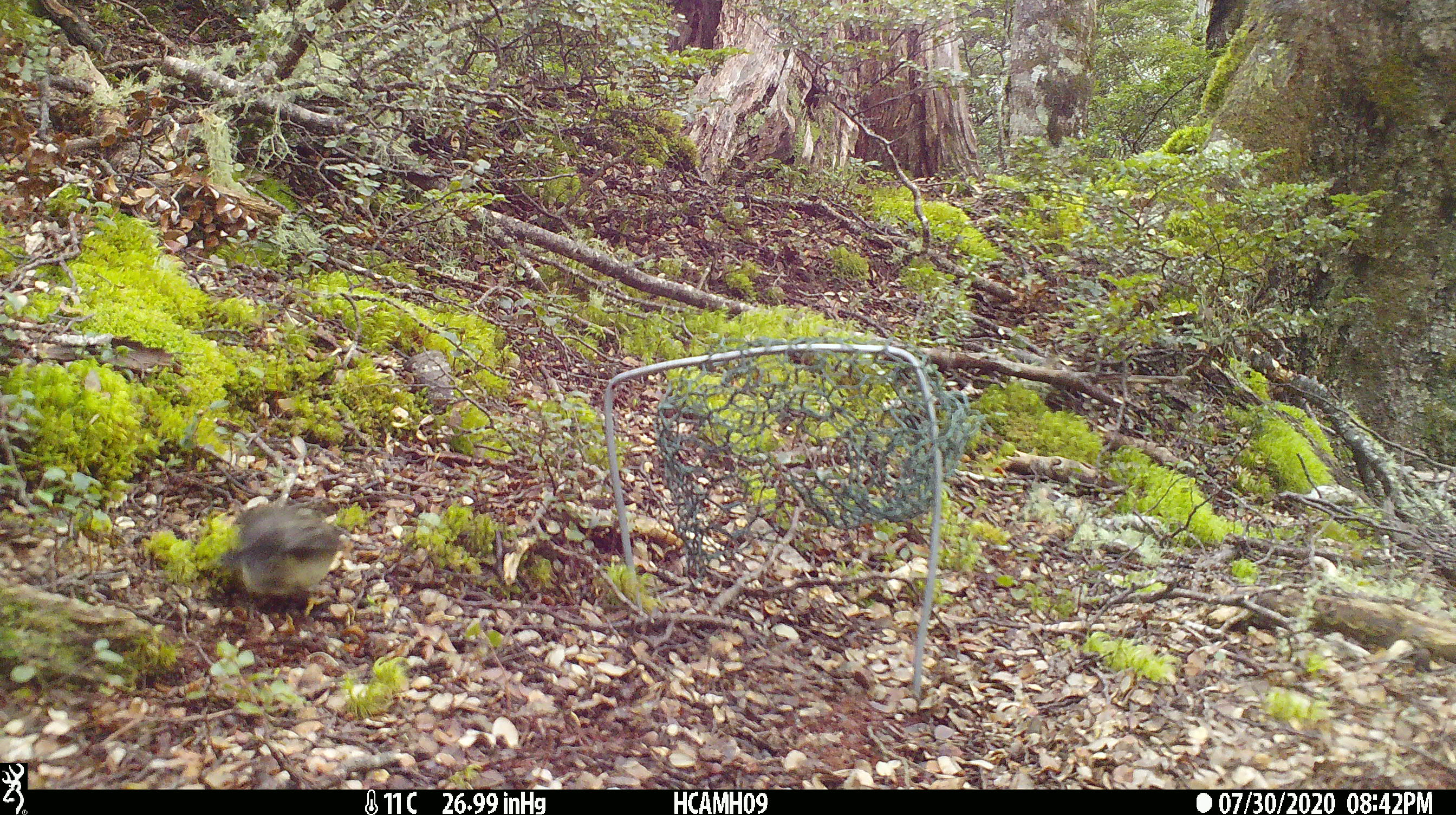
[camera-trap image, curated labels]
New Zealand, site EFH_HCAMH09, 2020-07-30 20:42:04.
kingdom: Animalia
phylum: Chordata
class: Aves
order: Passeriformes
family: Petroicidae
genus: Petroica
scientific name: Petroica australis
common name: new zealand robin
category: robin